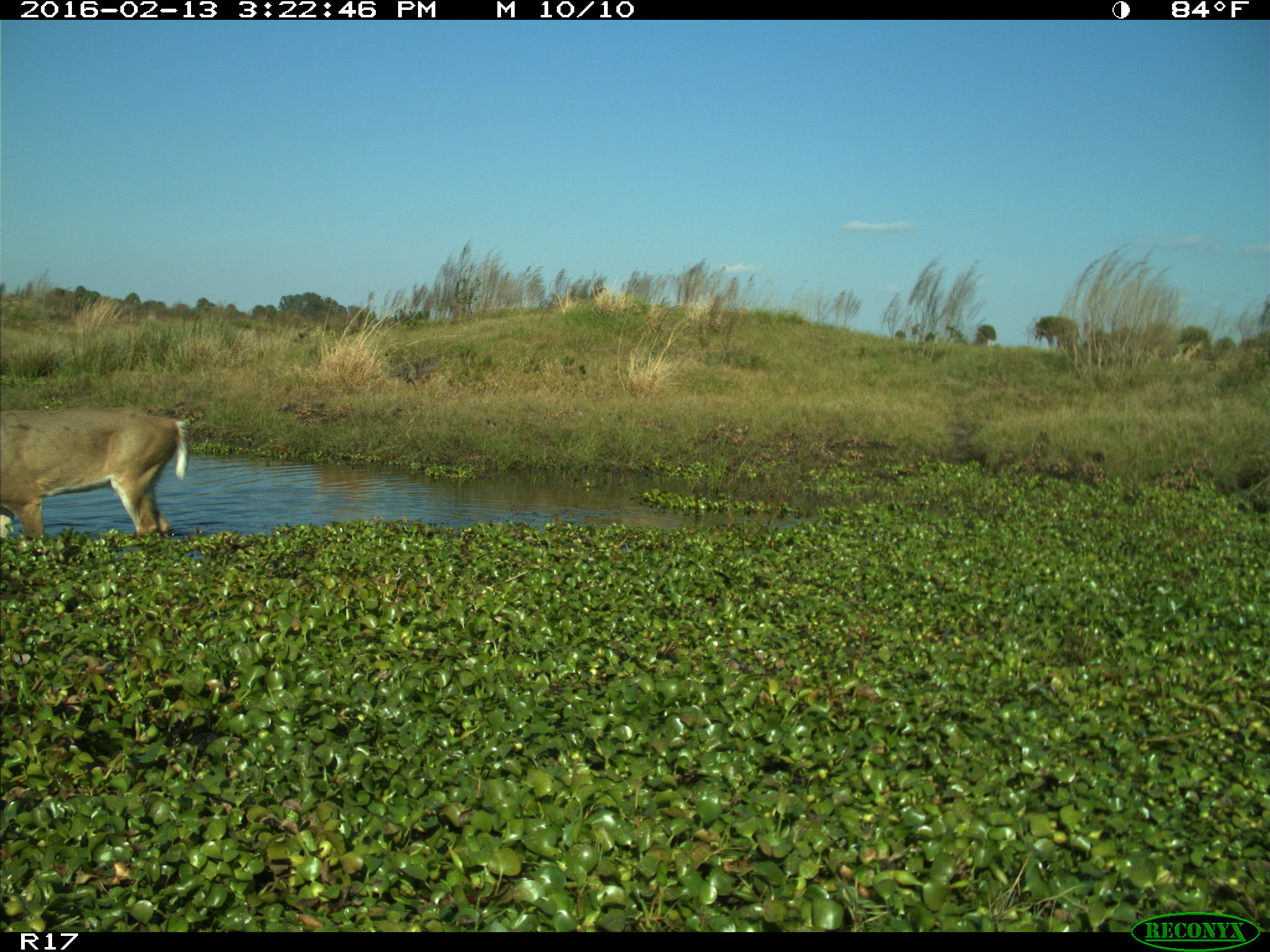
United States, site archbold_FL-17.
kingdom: Animalia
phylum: Chordata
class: Mammalia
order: Artiodactyla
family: Cervidae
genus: Odocoileus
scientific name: Odocoileus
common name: deer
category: unidentified deer